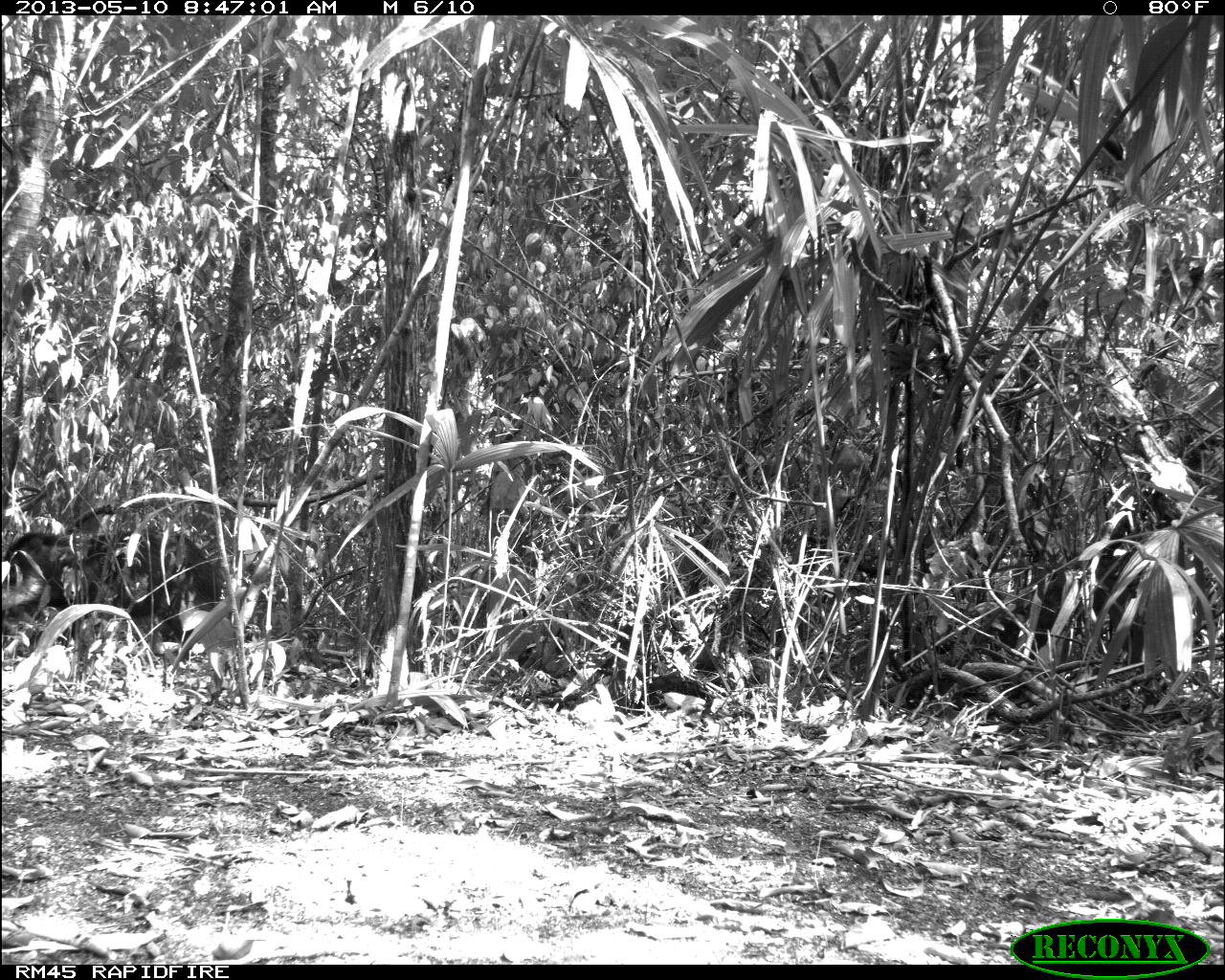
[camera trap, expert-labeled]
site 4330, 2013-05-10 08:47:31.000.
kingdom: Animalia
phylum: Chordata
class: Mammalia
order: Artiodactyla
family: Tayassuidae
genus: Tayassu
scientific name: Tayassu pecari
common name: white-lipped peccary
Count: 4.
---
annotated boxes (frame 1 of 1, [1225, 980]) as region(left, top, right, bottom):
tayassu pecari: region(1, 527, 224, 642)